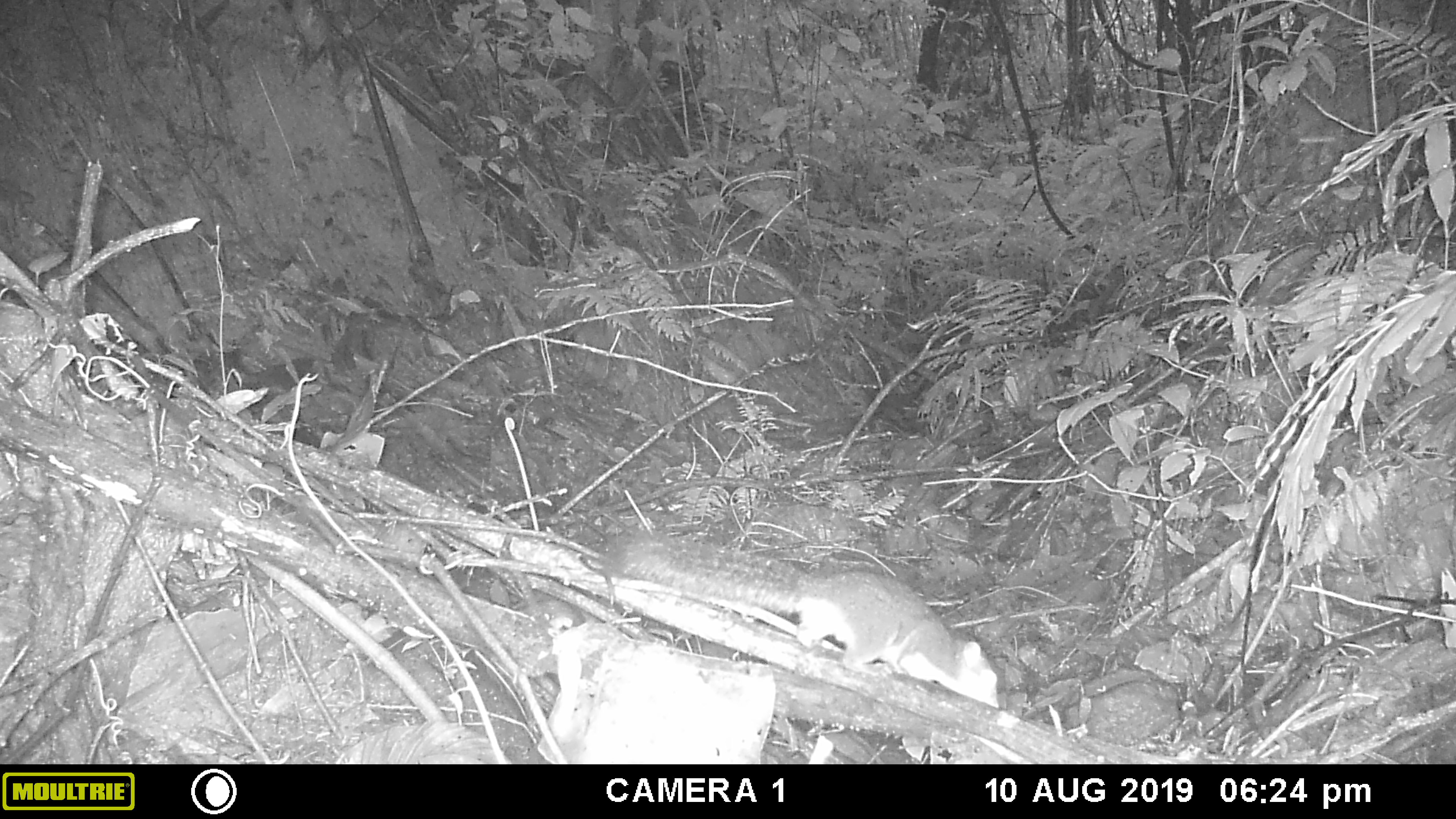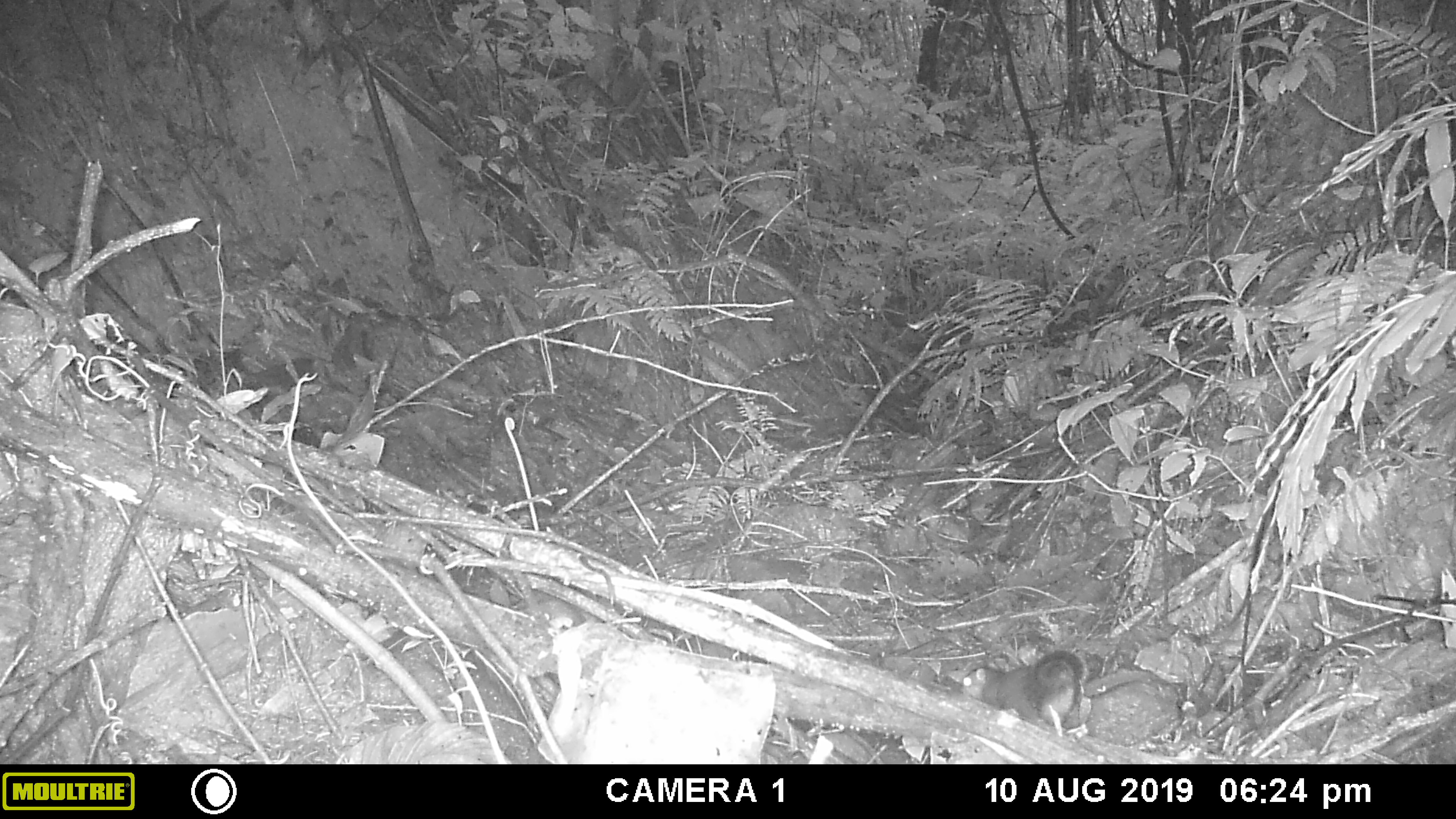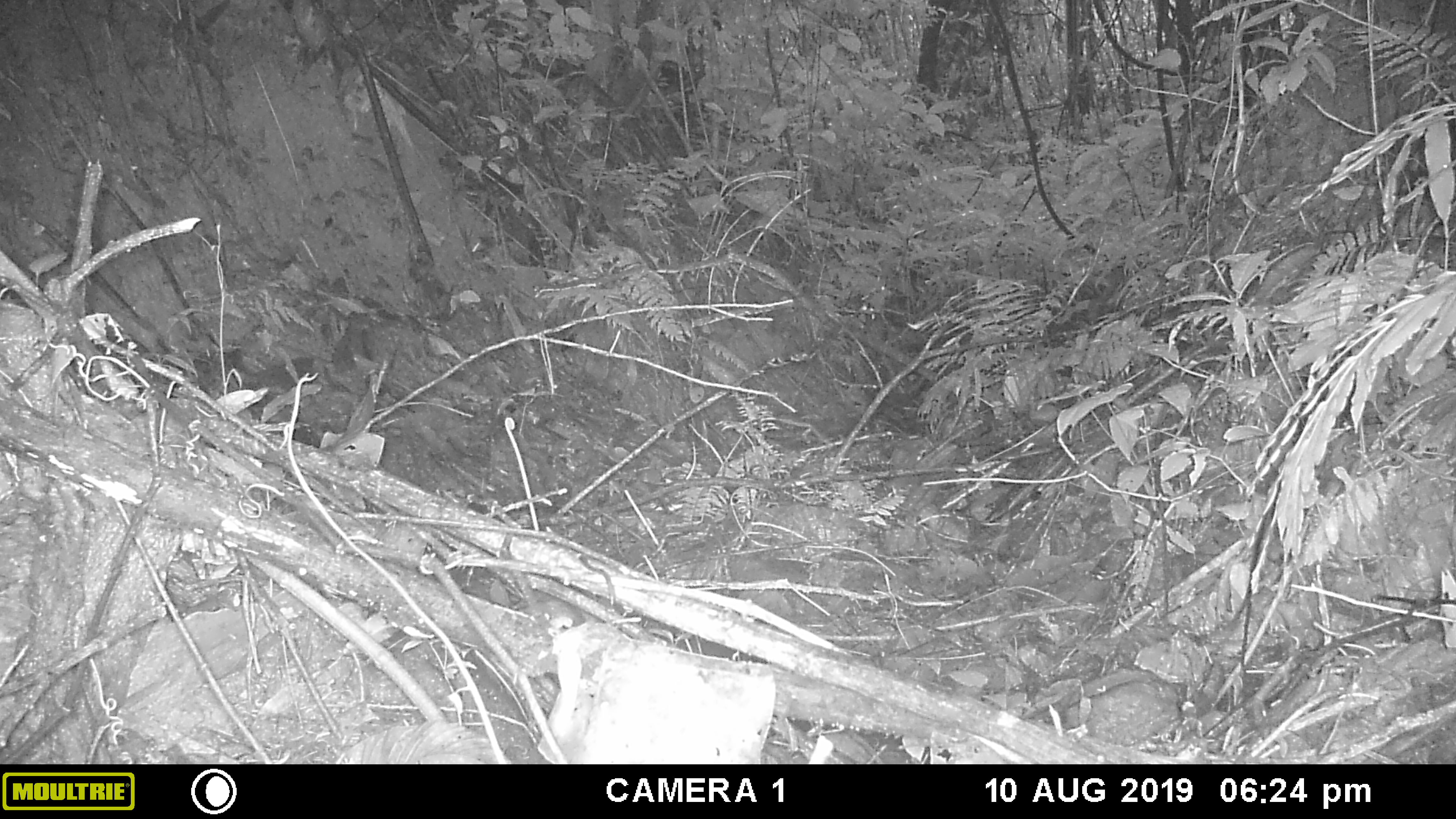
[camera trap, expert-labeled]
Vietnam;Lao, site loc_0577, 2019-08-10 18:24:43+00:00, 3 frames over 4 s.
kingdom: Animalia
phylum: Chordata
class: Mammalia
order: Rodentia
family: Sciuridae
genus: Sciurus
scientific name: Sciurus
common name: squirrel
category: unidentified squirrel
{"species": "unidentified squirrel (squirrel) (Sciurus)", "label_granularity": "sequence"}